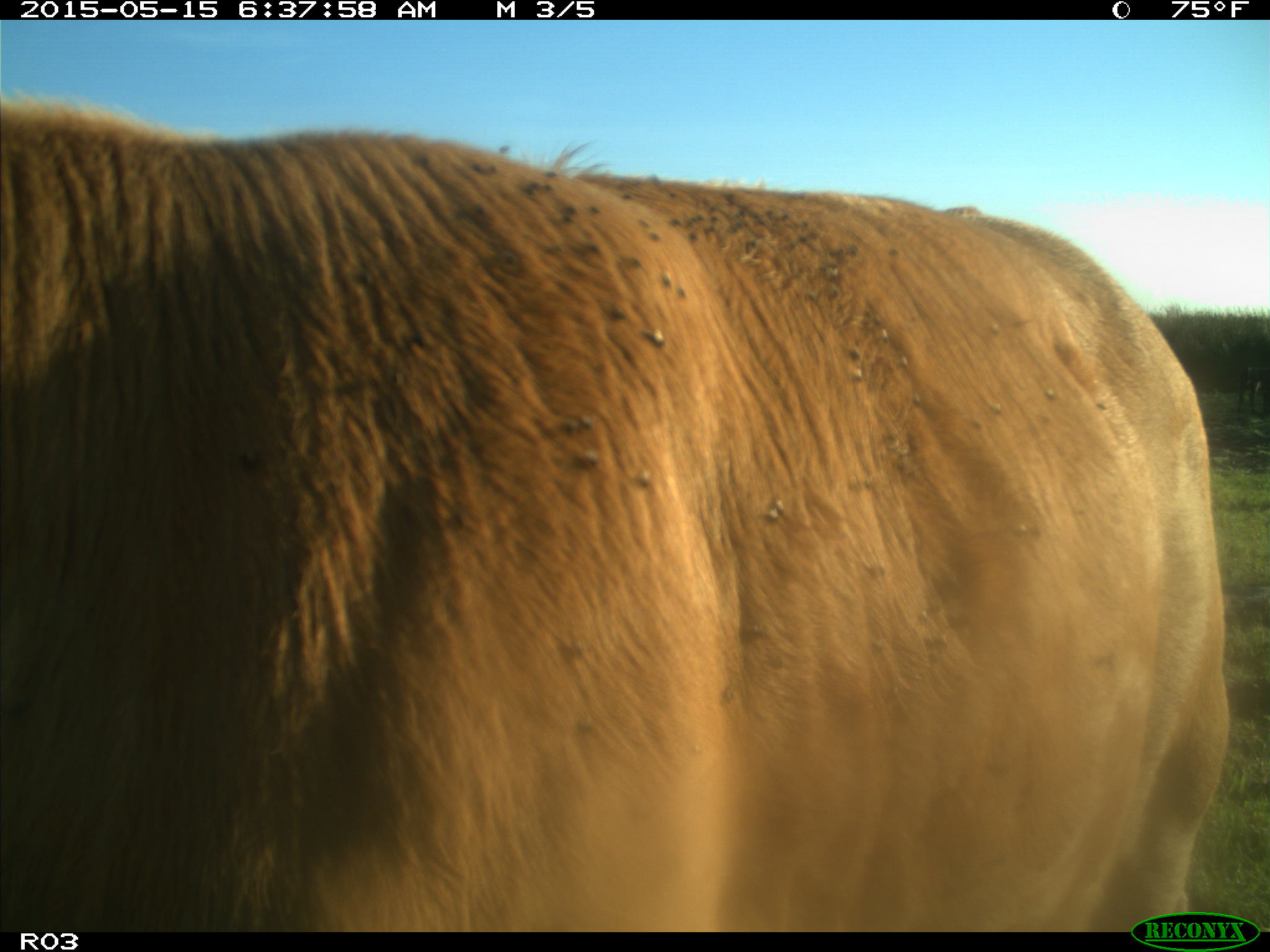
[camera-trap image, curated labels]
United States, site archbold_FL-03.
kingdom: Animalia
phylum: Chordata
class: Mammalia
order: Artiodactyla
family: Bovidae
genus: Bos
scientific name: Bos taurus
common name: domestic cow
Bos taurus (domestic cow).